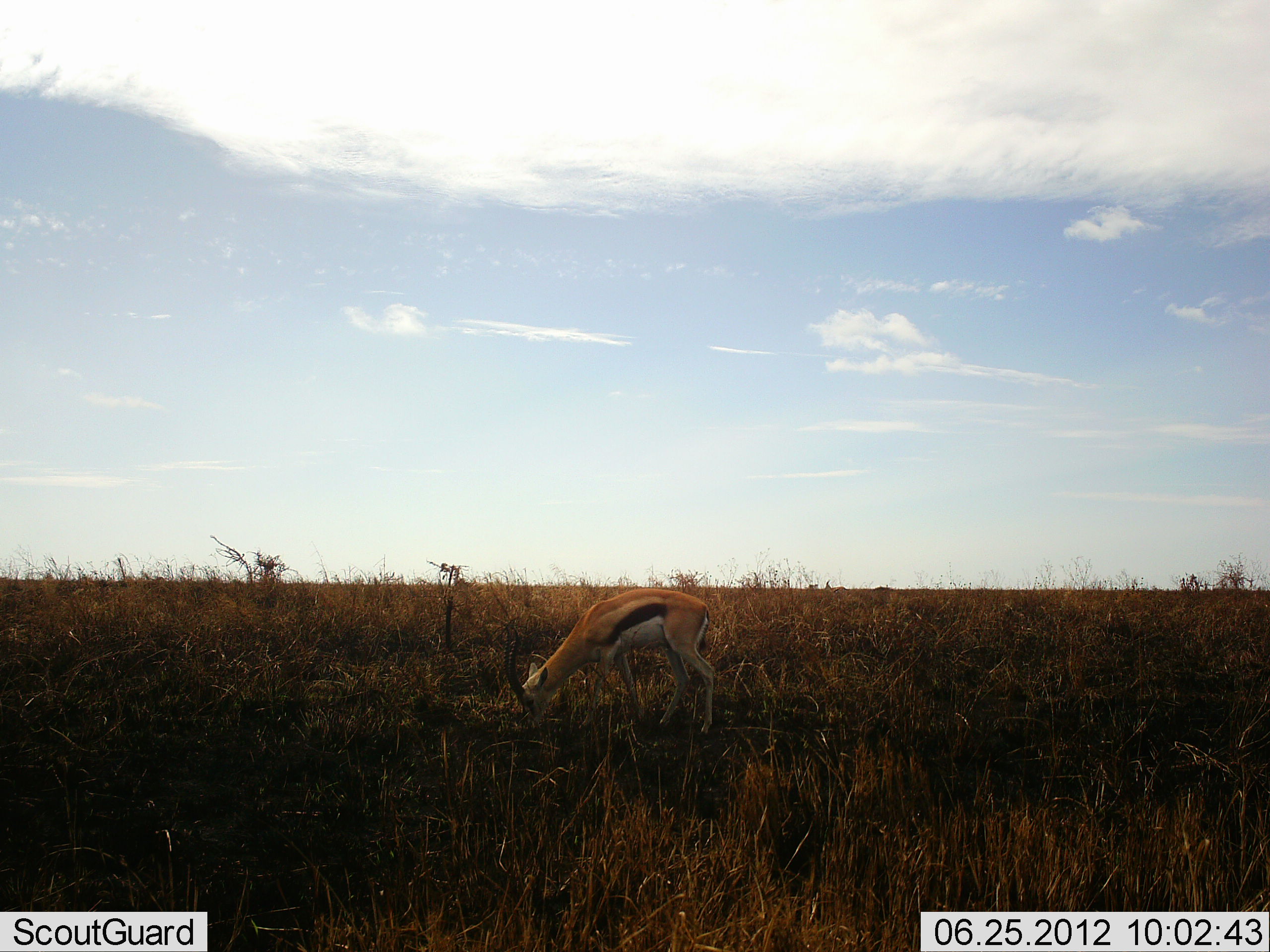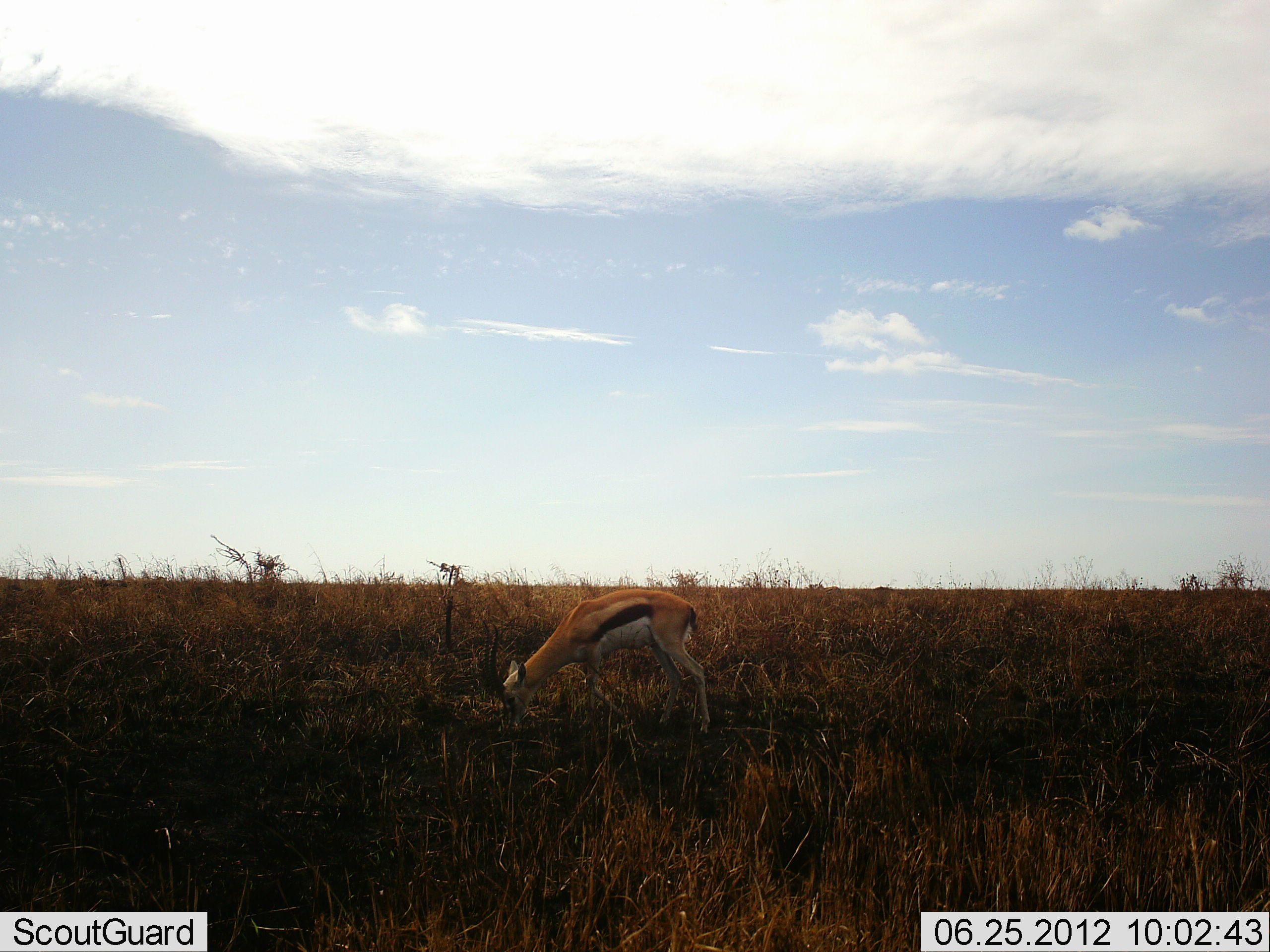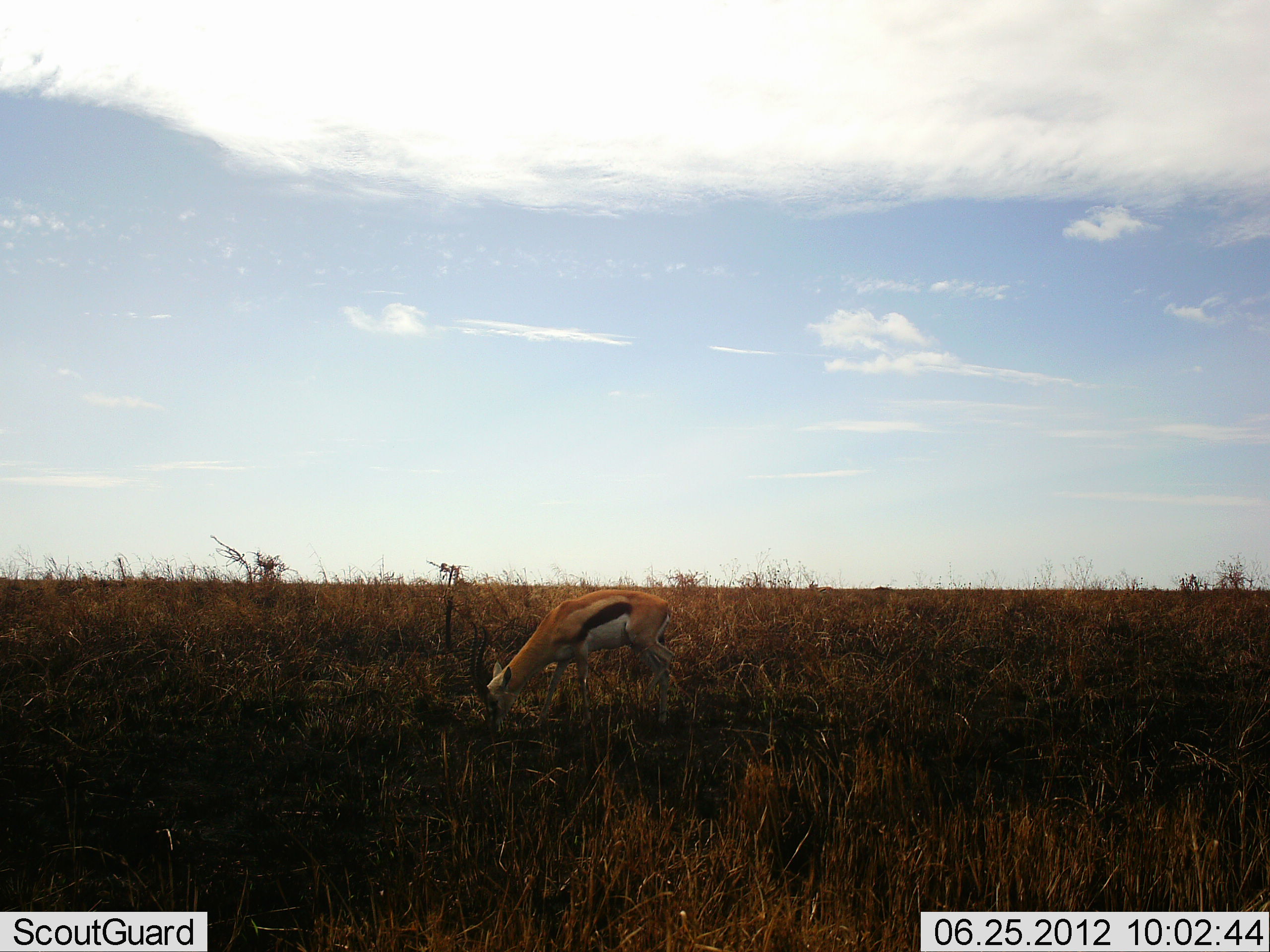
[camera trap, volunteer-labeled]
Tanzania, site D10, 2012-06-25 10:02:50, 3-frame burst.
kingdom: Animalia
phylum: Chordata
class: Mammalia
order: Artiodactyla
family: Bovidae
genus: Eudorcas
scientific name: Eudorcas thomsonii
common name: thomson's gazelle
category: gazellethomsons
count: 1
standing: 0%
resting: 0%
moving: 10%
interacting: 0%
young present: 0%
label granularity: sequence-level